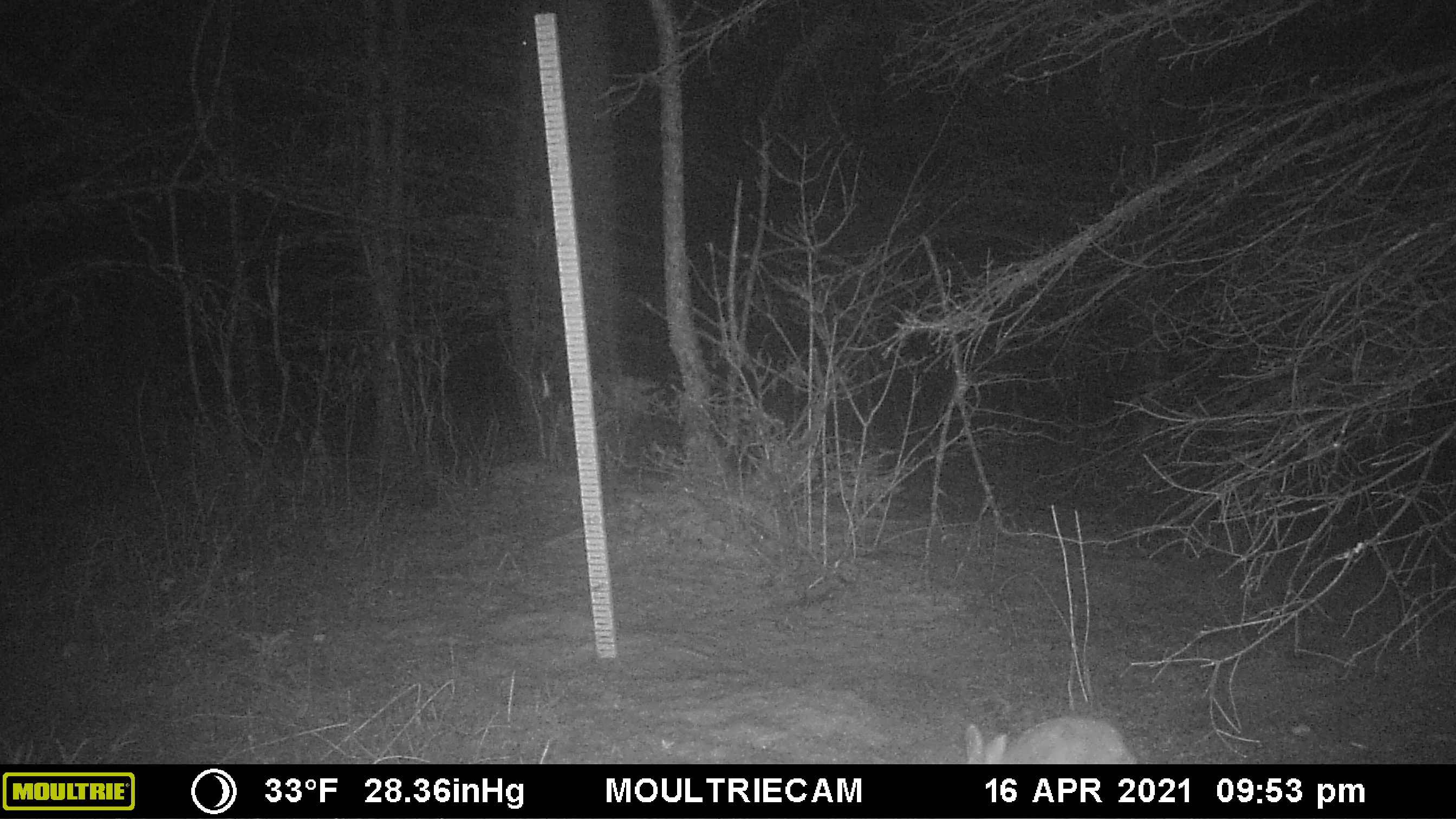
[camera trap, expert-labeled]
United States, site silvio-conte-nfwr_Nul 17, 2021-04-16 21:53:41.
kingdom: Animalia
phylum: Chordata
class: Mammalia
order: Lagomorpha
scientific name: Lagomorpha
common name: rabbit or hare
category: rabbit or hare sp.